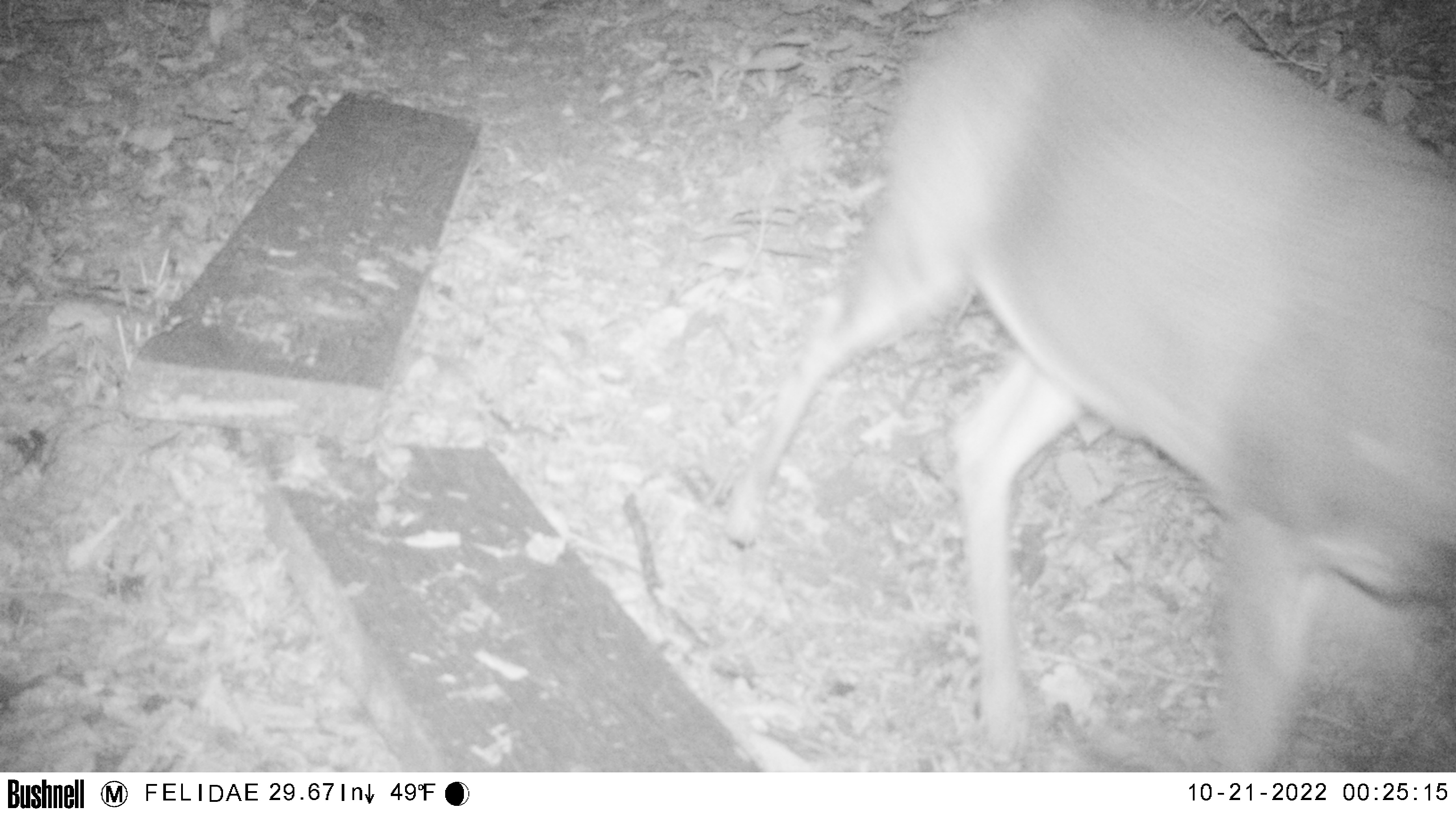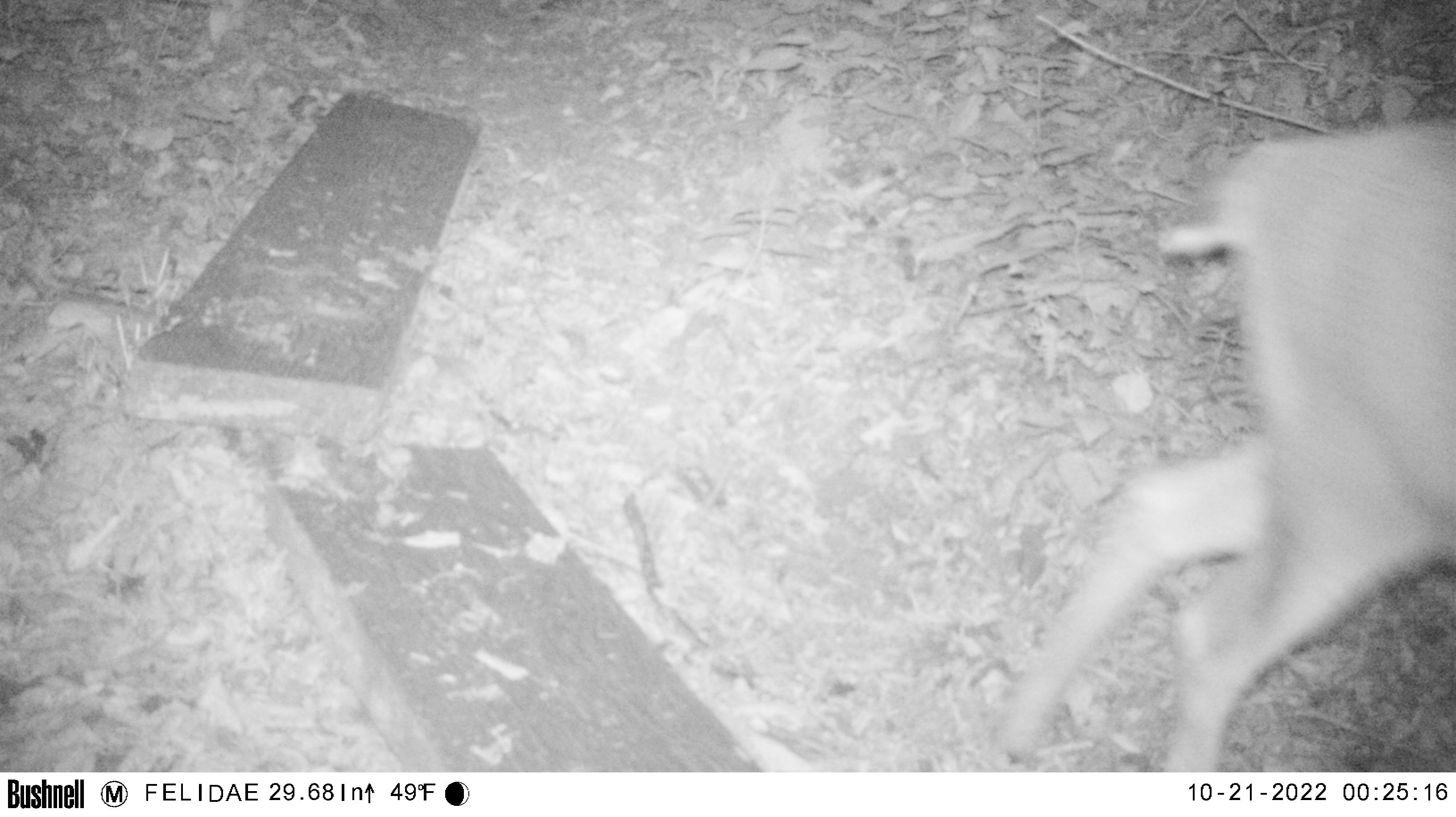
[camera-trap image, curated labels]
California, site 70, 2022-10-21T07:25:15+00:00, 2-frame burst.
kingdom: Animalia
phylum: Chordata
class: Mammalia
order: Artiodactyla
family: Cervidae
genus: Odocoileus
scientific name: Odocoileus hemionus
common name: mule deer